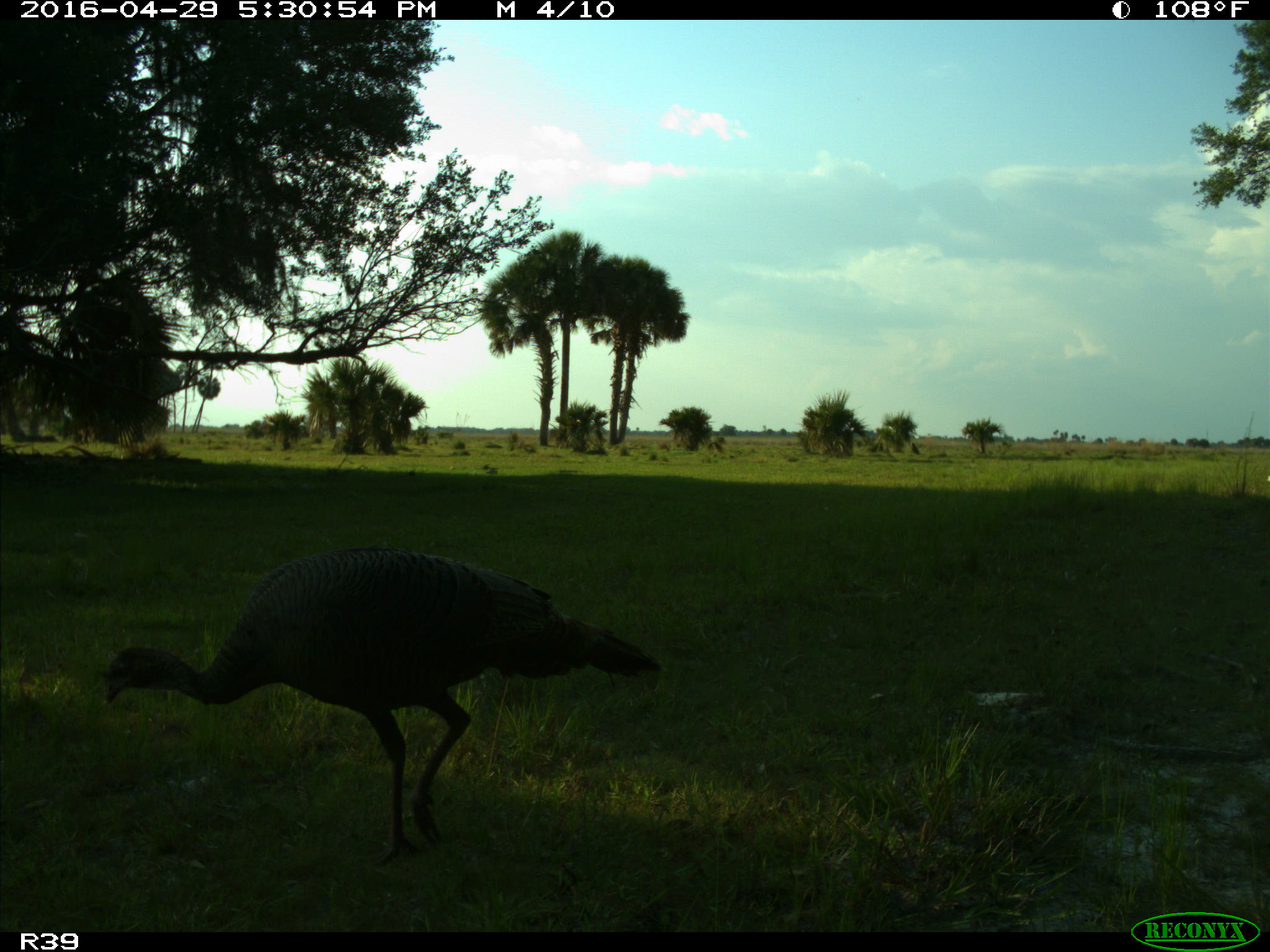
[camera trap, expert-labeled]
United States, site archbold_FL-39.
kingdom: Animalia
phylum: Chordata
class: Aves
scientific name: Aves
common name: birds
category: unidentified bird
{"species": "unidentified bird (birds) (Aves)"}